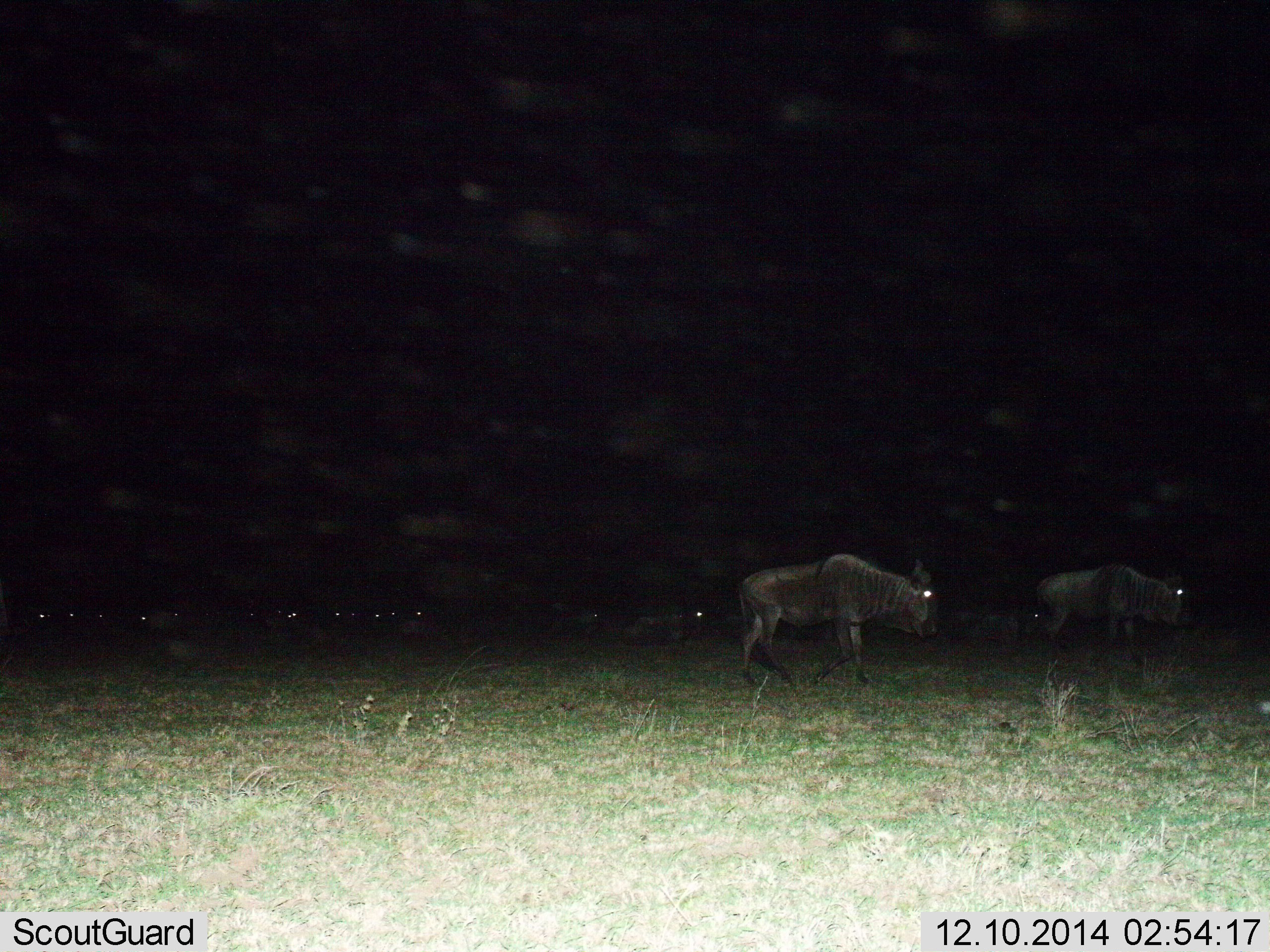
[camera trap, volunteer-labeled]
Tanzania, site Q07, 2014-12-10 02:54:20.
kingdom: Animalia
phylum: Chordata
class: Mammalia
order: Artiodactyla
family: Bovidae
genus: Connochaetes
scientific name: Connochaetes taurinus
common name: blue wildebeest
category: wildebeest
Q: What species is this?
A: Wildebeest (blue wildebeest) (Connochaetes taurinus).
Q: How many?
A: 11-50.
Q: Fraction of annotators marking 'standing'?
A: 40%.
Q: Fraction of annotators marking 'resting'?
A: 20%.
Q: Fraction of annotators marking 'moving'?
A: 70%.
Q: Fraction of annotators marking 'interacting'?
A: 0%.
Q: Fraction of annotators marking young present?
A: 0%.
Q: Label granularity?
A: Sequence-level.